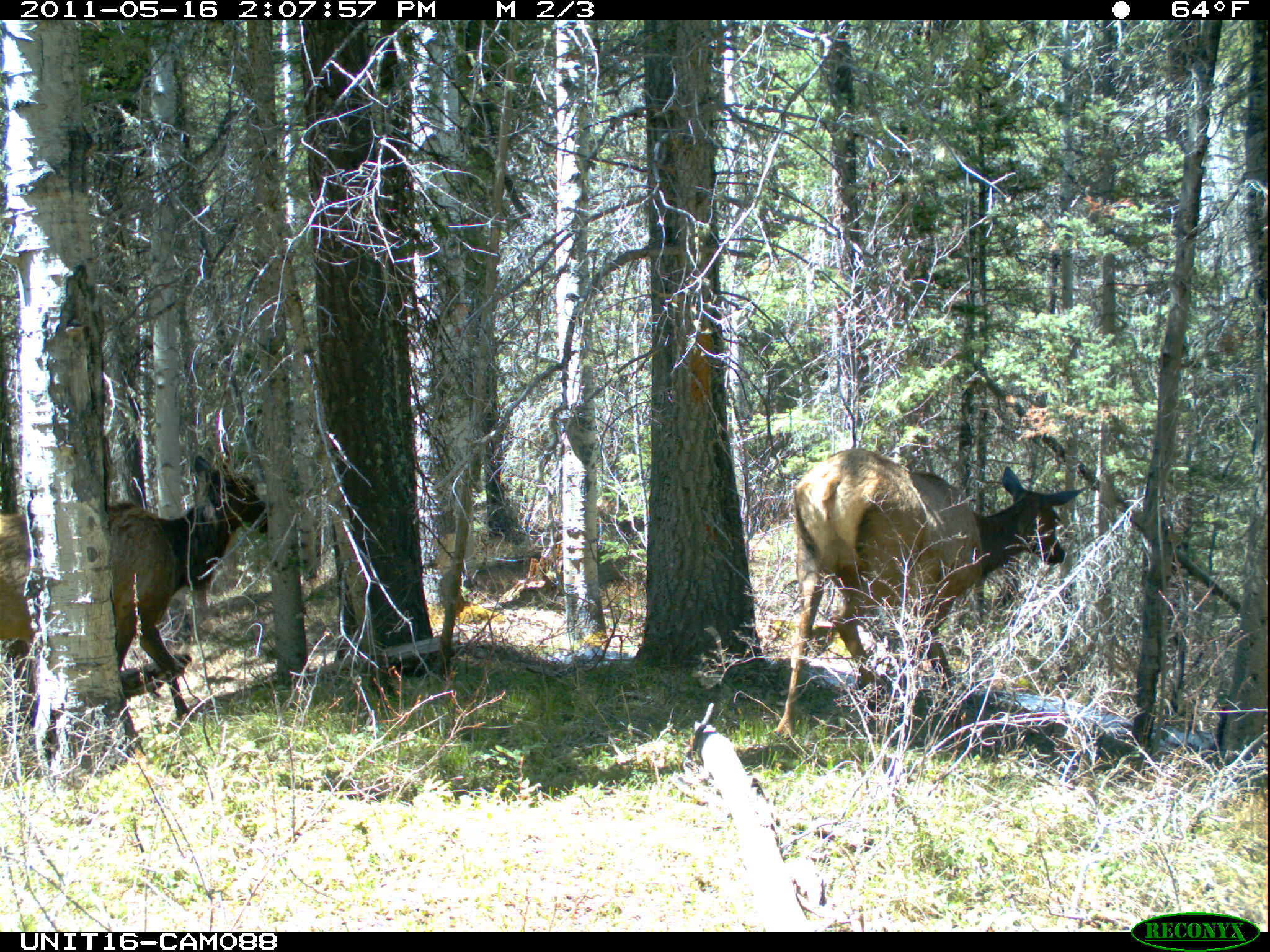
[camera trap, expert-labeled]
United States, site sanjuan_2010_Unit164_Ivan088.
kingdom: Animalia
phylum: Chordata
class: Mammalia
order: Artiodactyla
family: Cervidae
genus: Cervus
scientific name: Cervus elaphus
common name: red deer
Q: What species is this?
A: Cervus elaphus (red deer).